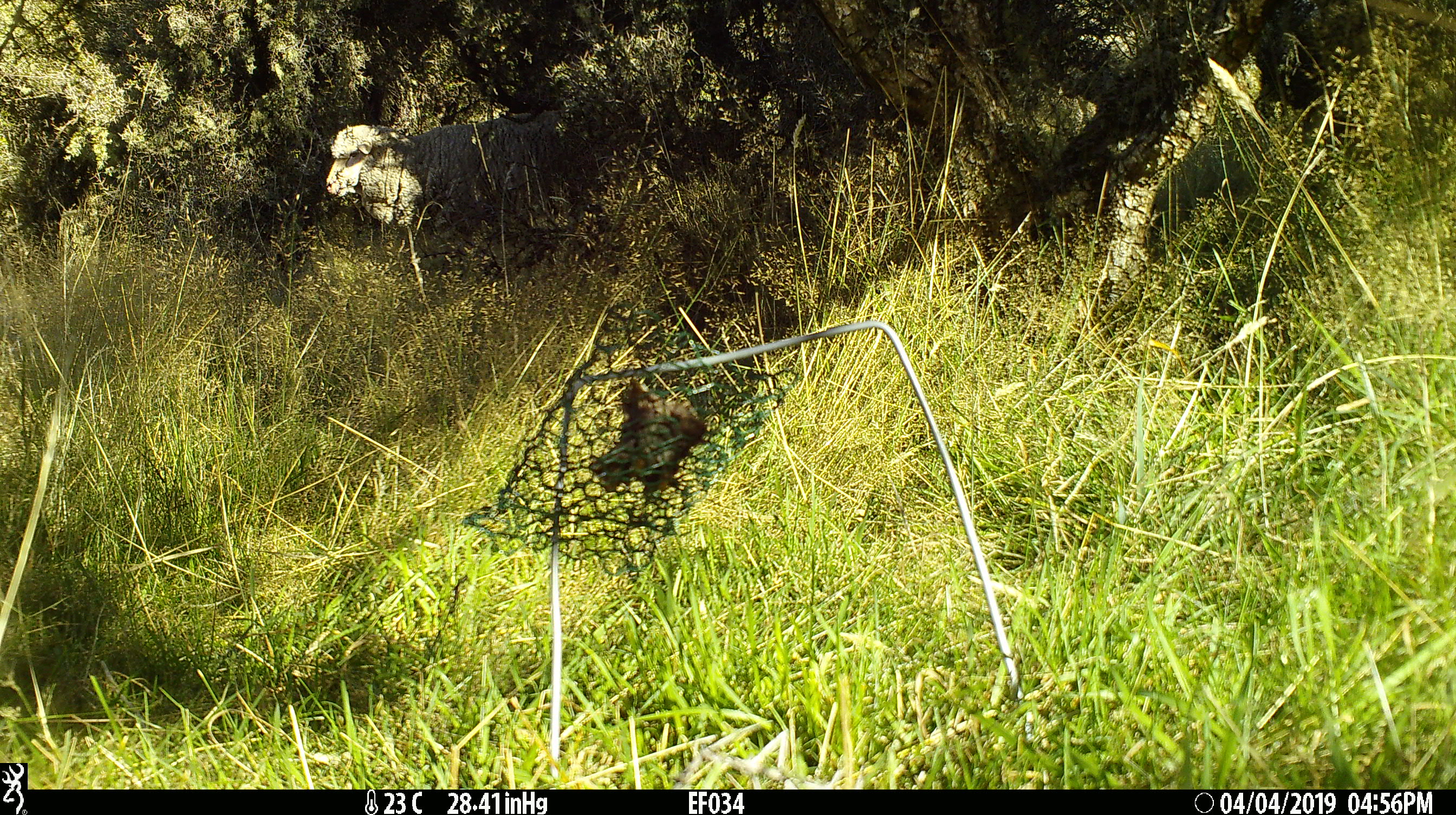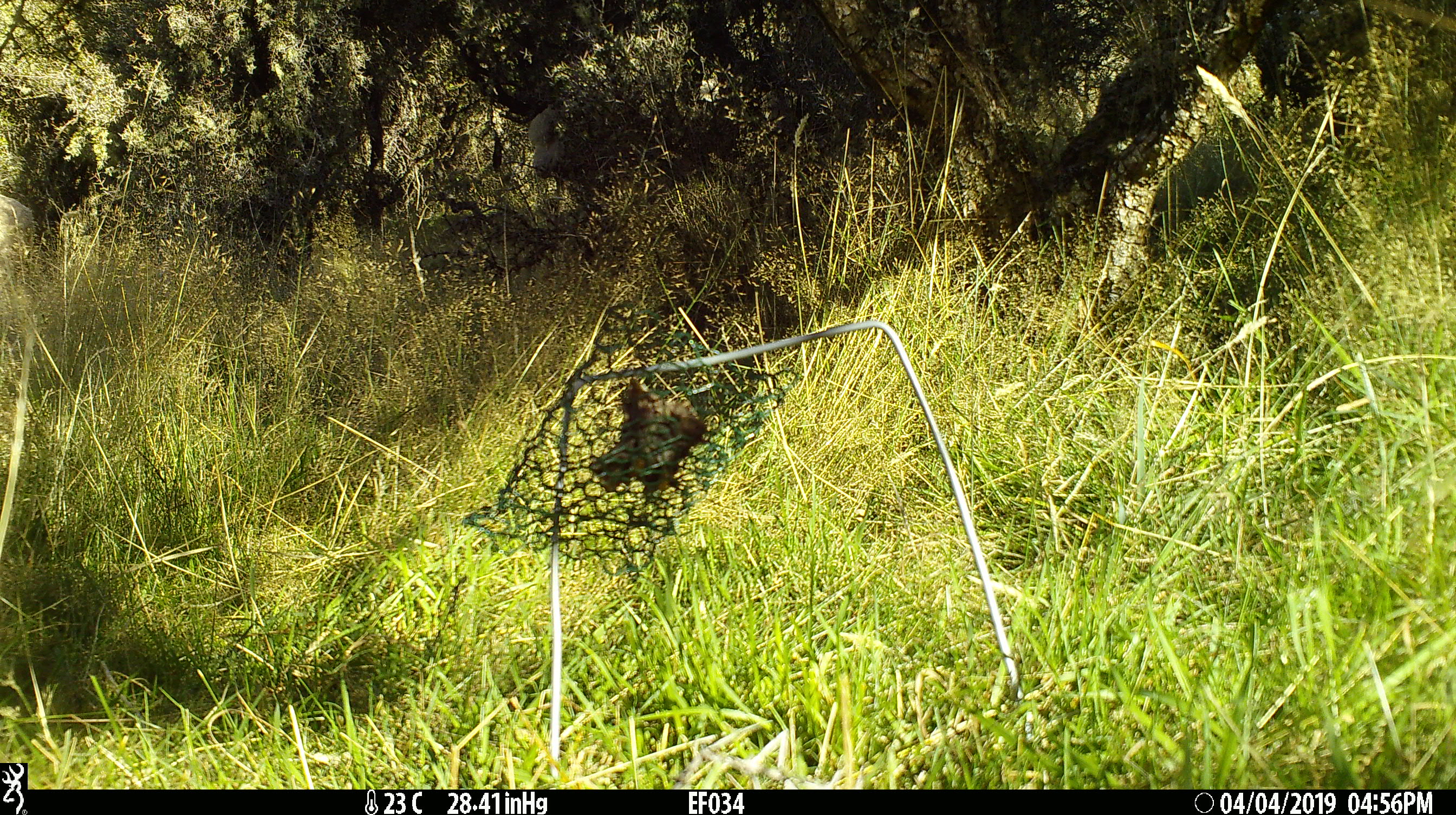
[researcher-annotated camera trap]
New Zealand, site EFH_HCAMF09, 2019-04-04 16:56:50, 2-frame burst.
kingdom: Animalia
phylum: Chordata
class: Mammalia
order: Artiodactyla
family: Bovidae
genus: Ovis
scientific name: Ovis aries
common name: domestic sheep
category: sheep